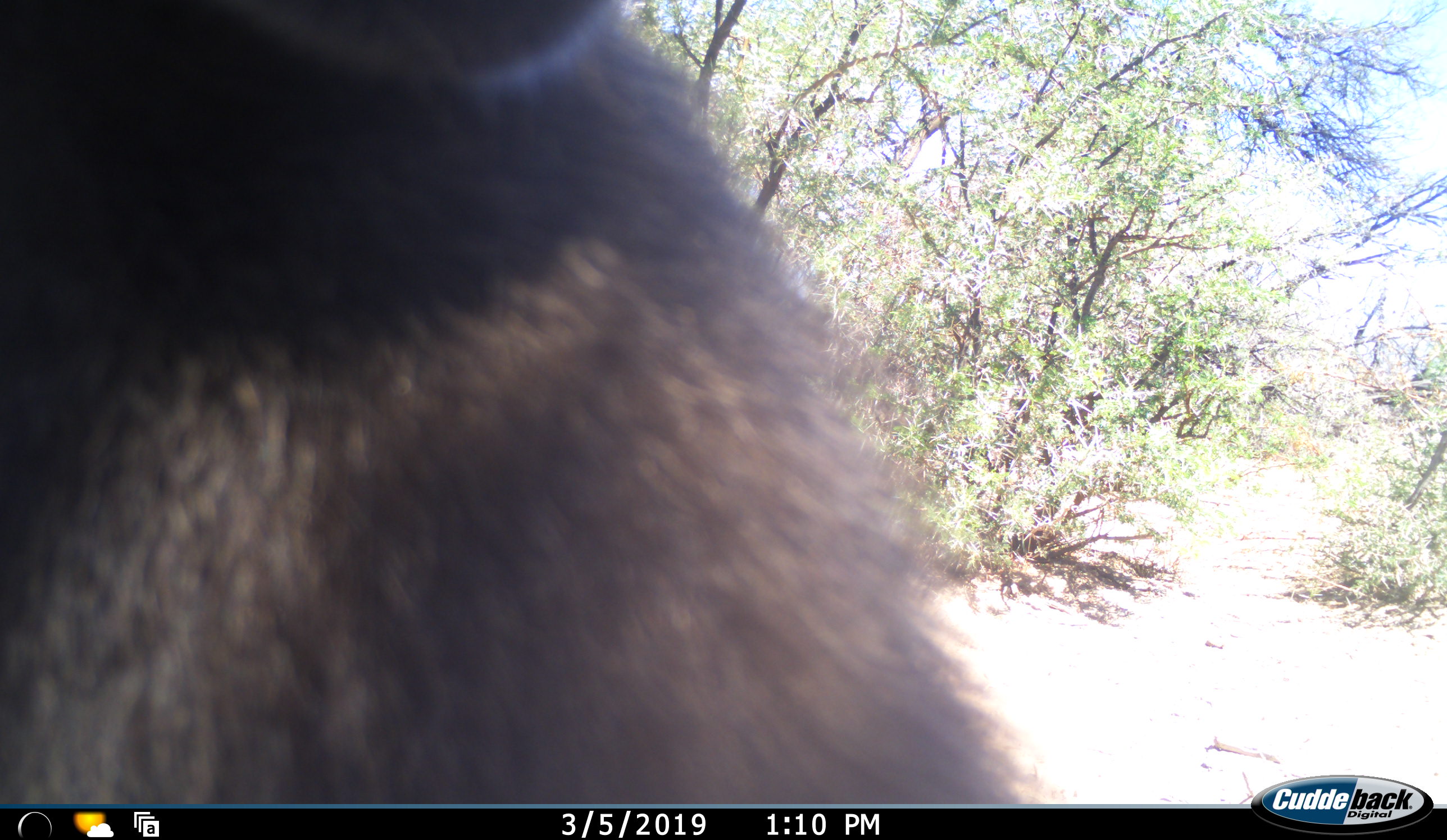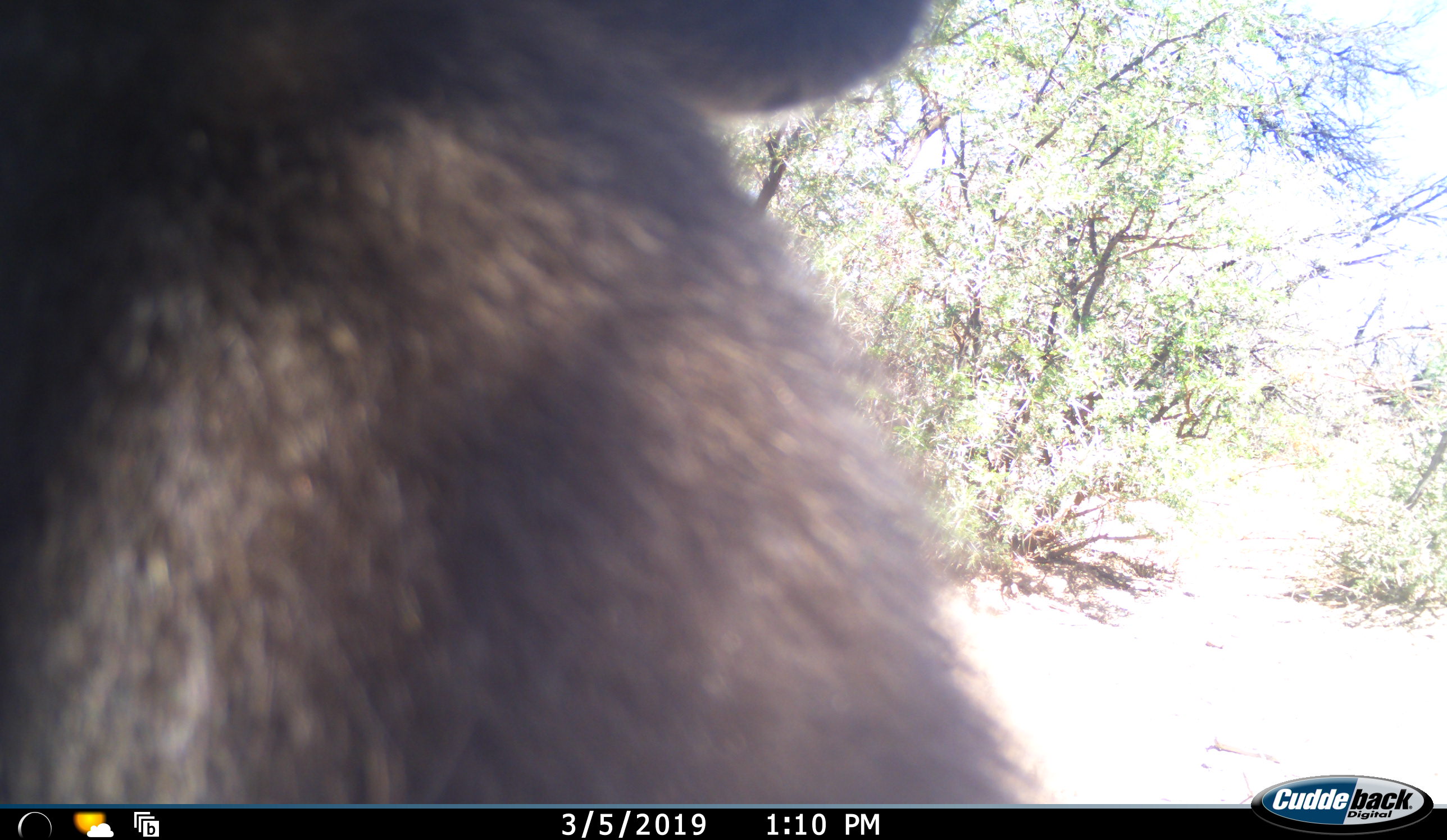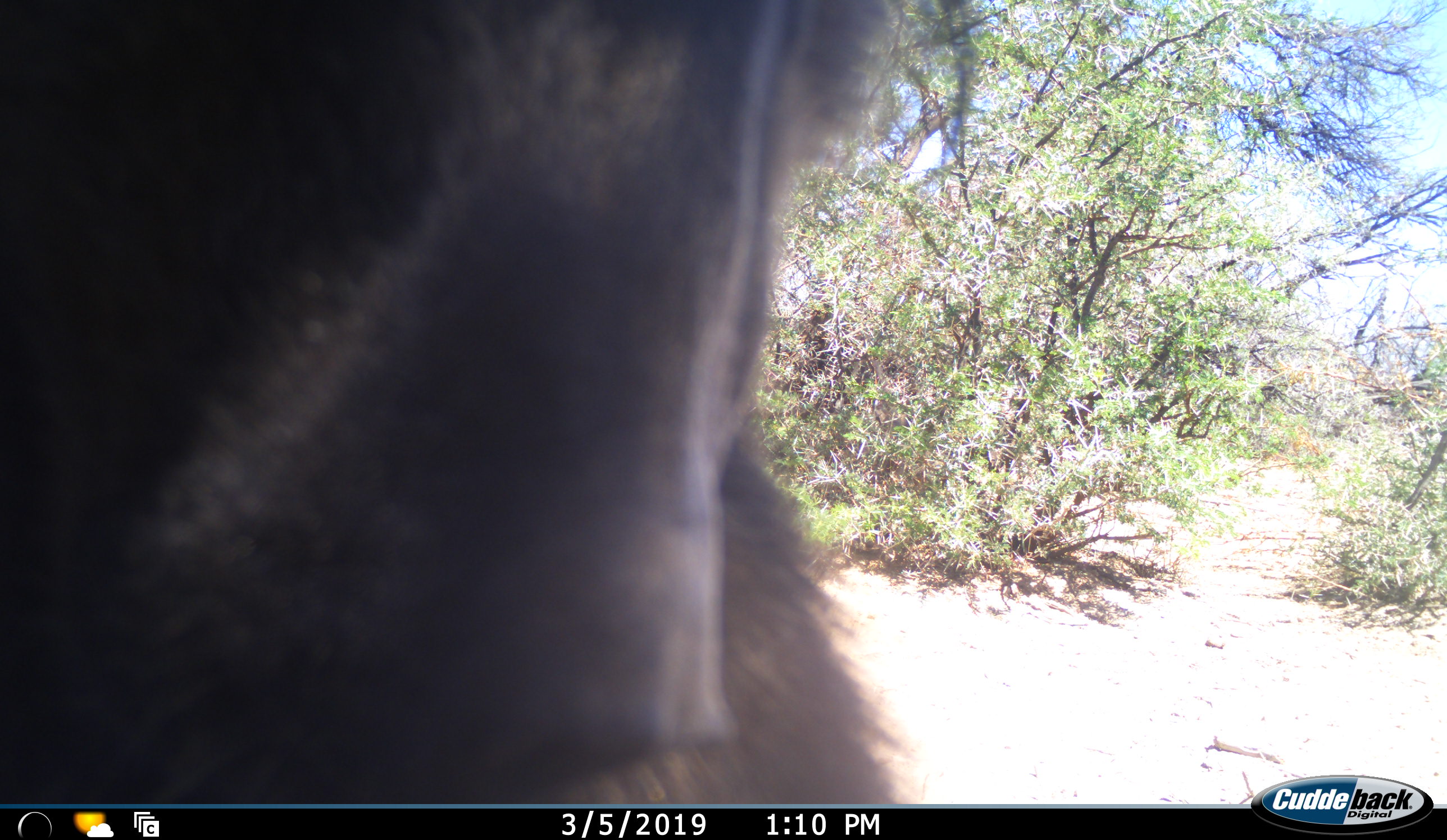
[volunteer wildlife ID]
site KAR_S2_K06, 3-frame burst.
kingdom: Animalia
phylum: Chordata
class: Mammalia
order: Primates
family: Cercopithecidae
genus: Papio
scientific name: Papio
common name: baboon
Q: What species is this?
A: Baboon (Papio).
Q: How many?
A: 1.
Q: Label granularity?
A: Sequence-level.